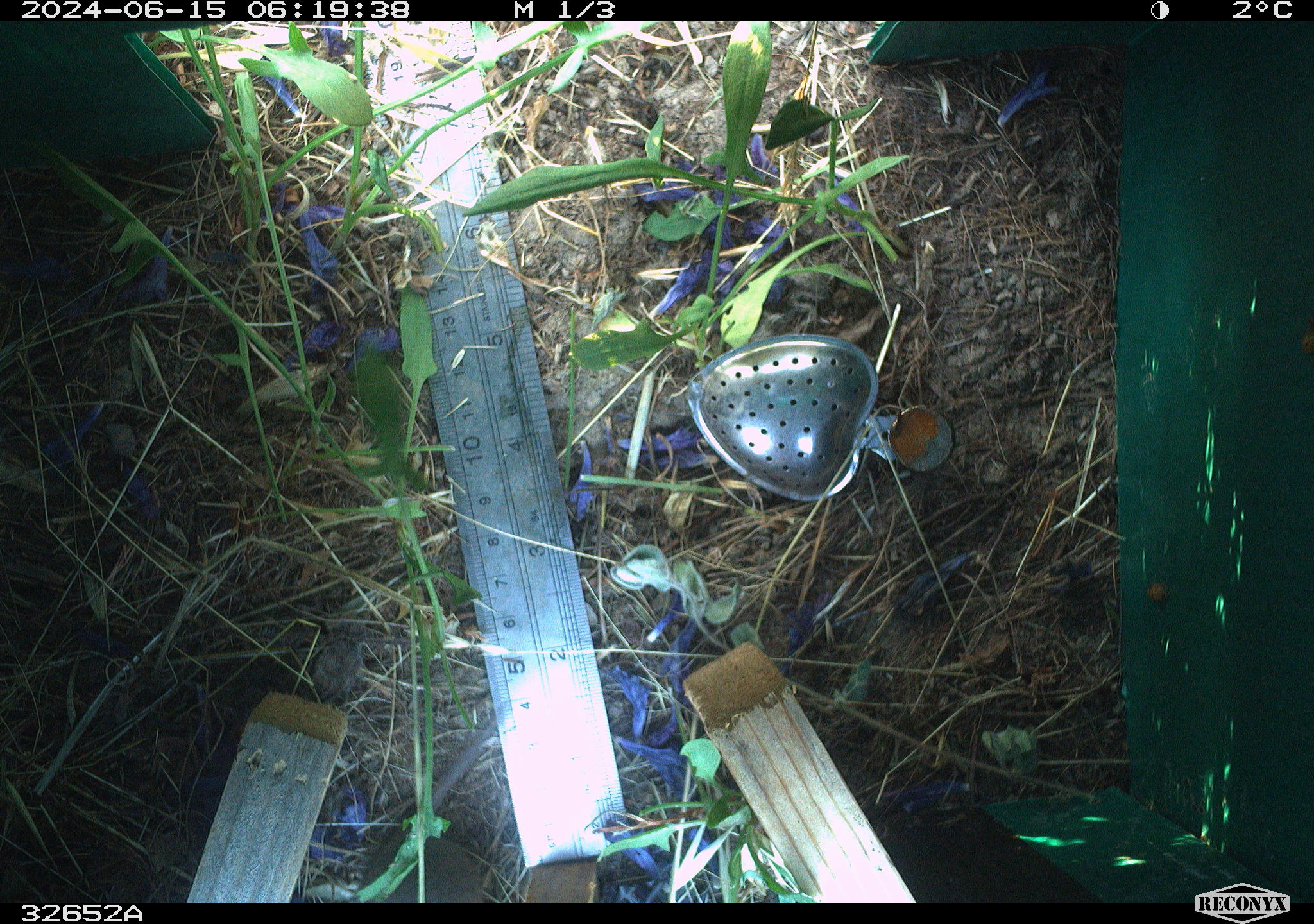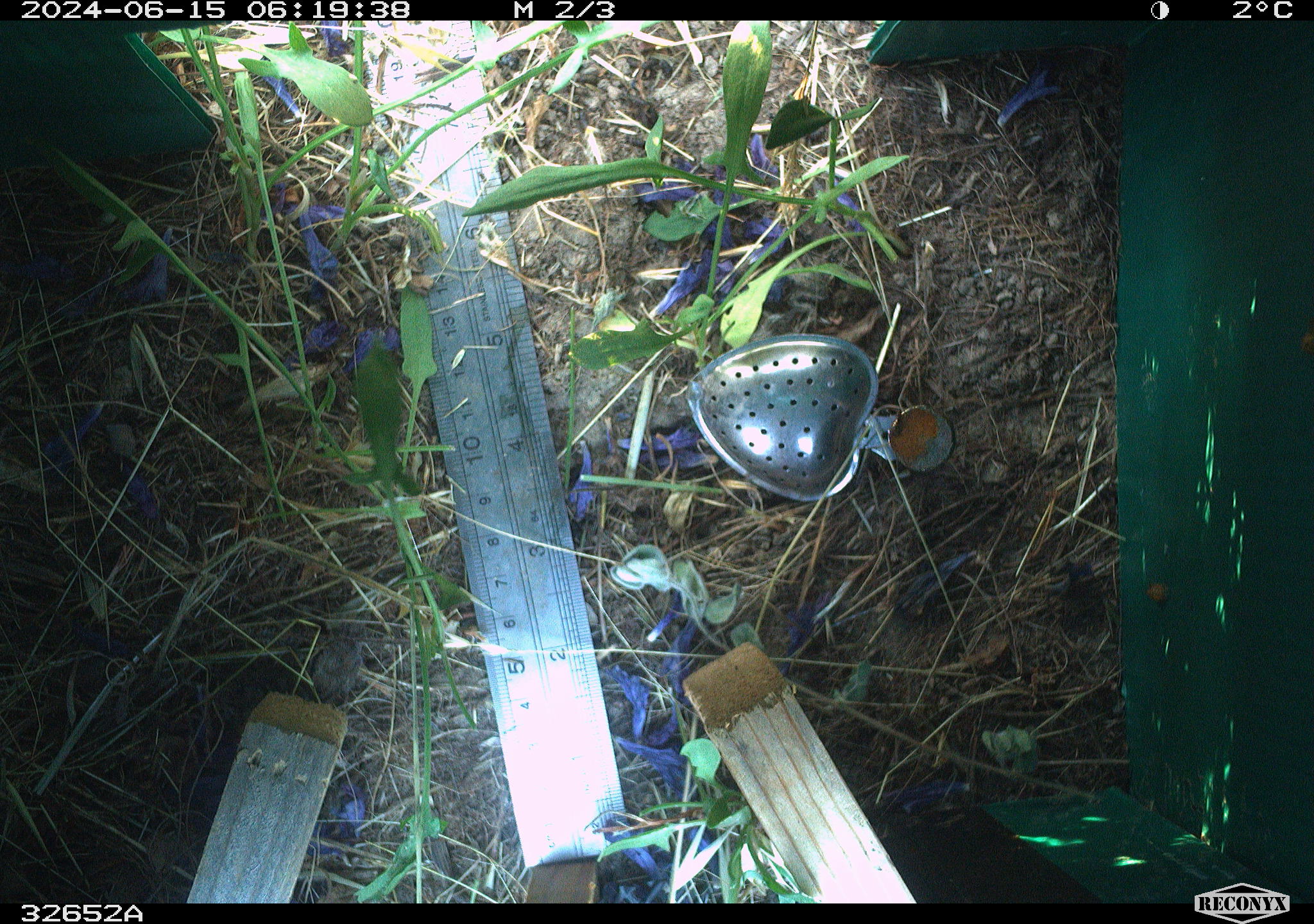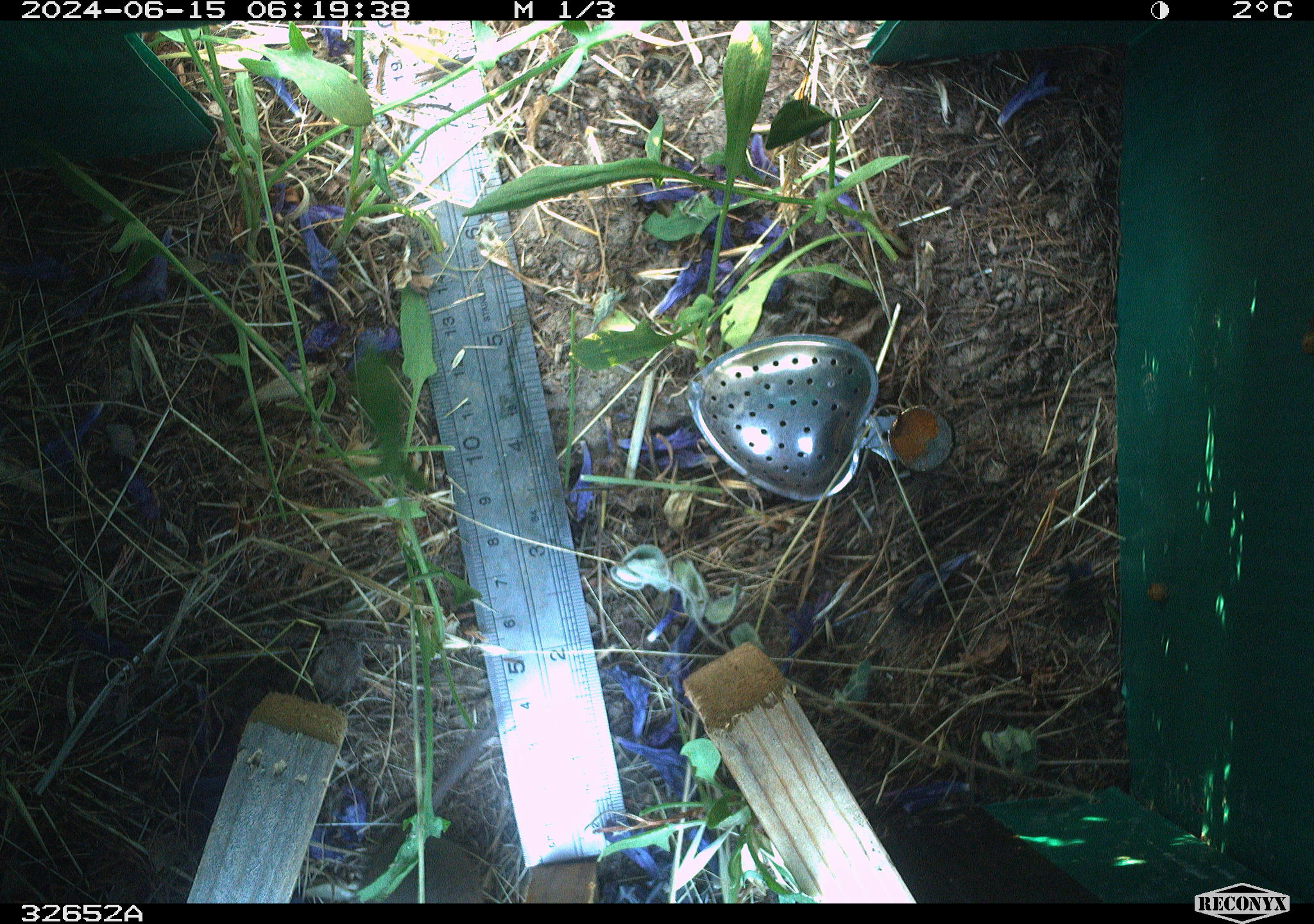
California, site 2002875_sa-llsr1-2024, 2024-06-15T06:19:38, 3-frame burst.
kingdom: Animalia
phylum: Chordata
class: Mammalia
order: Rodentia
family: Cricetidae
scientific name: Arvicolinae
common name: voles, lemmings, and muskrats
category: arvicolinae subfamily